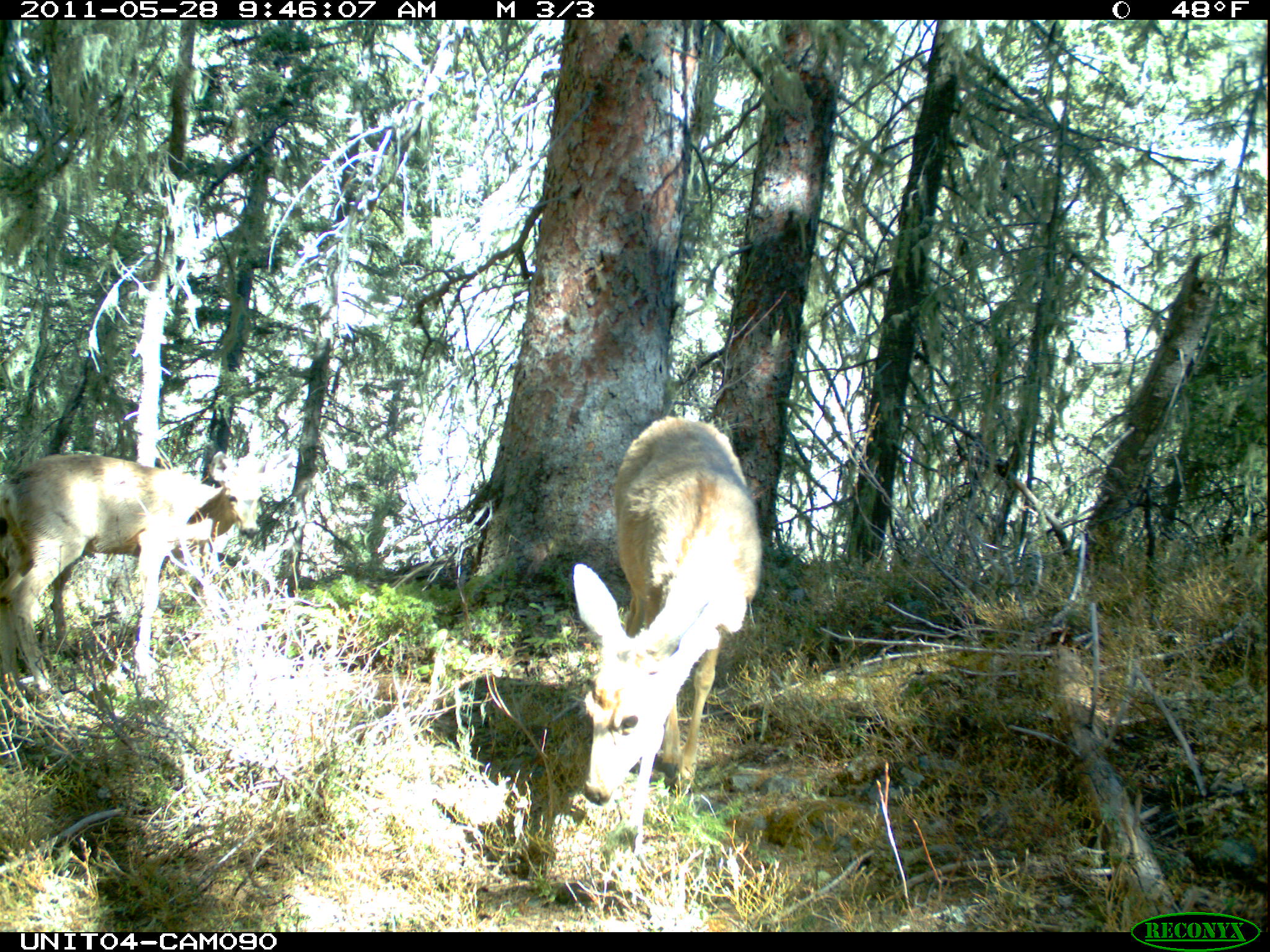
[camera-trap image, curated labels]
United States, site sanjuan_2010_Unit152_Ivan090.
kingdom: Animalia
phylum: Chordata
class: Mammalia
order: Artiodactyla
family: Cervidae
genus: Odocoileus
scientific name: Odocoileus hemionus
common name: mule deer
Odocoileus hemionus (mule deer).